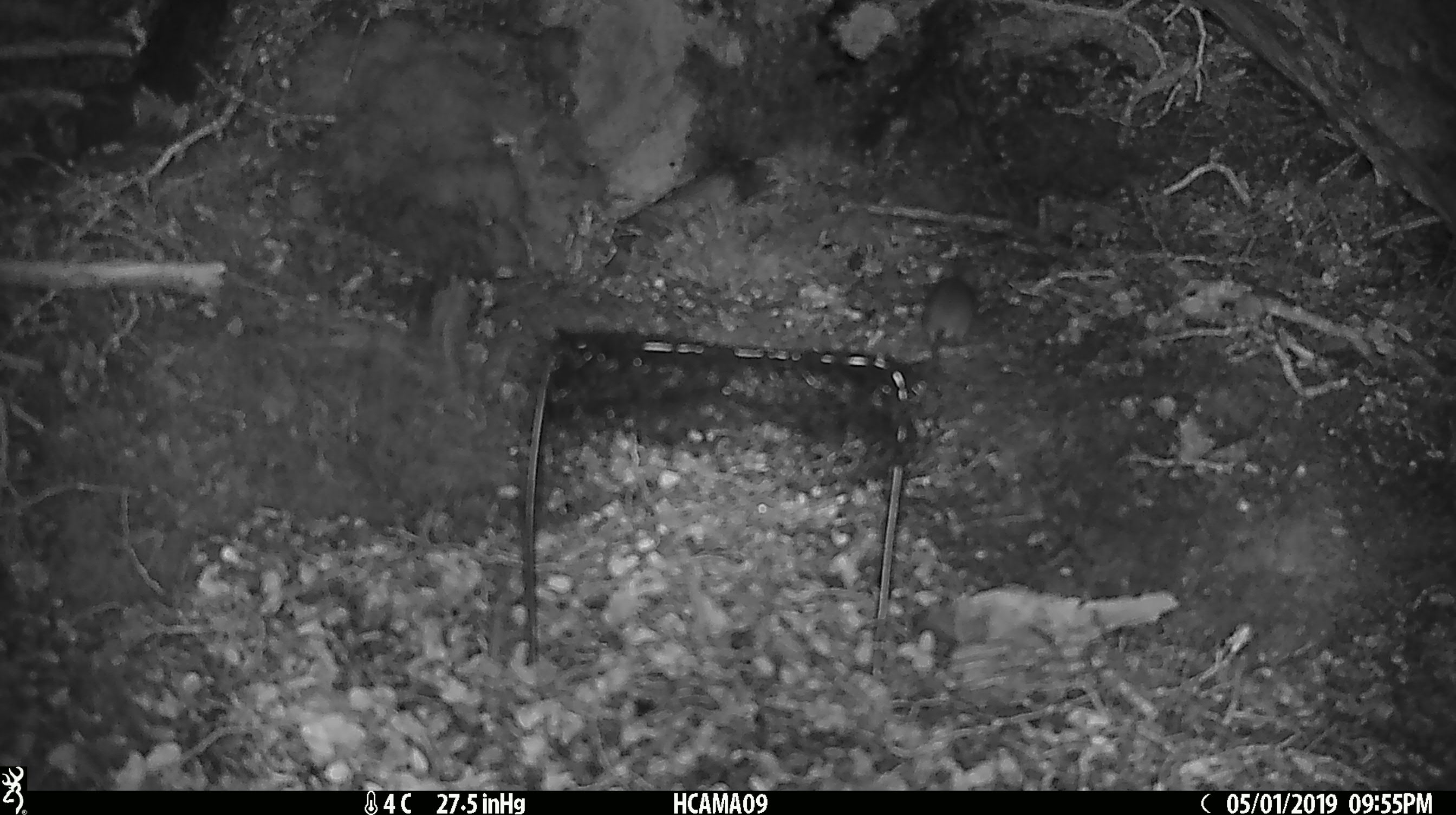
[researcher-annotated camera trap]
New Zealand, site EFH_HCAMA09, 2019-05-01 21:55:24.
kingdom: Animalia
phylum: Chordata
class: Mammalia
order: Rodentia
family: Muridae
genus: Rattus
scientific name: Rattus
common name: rat